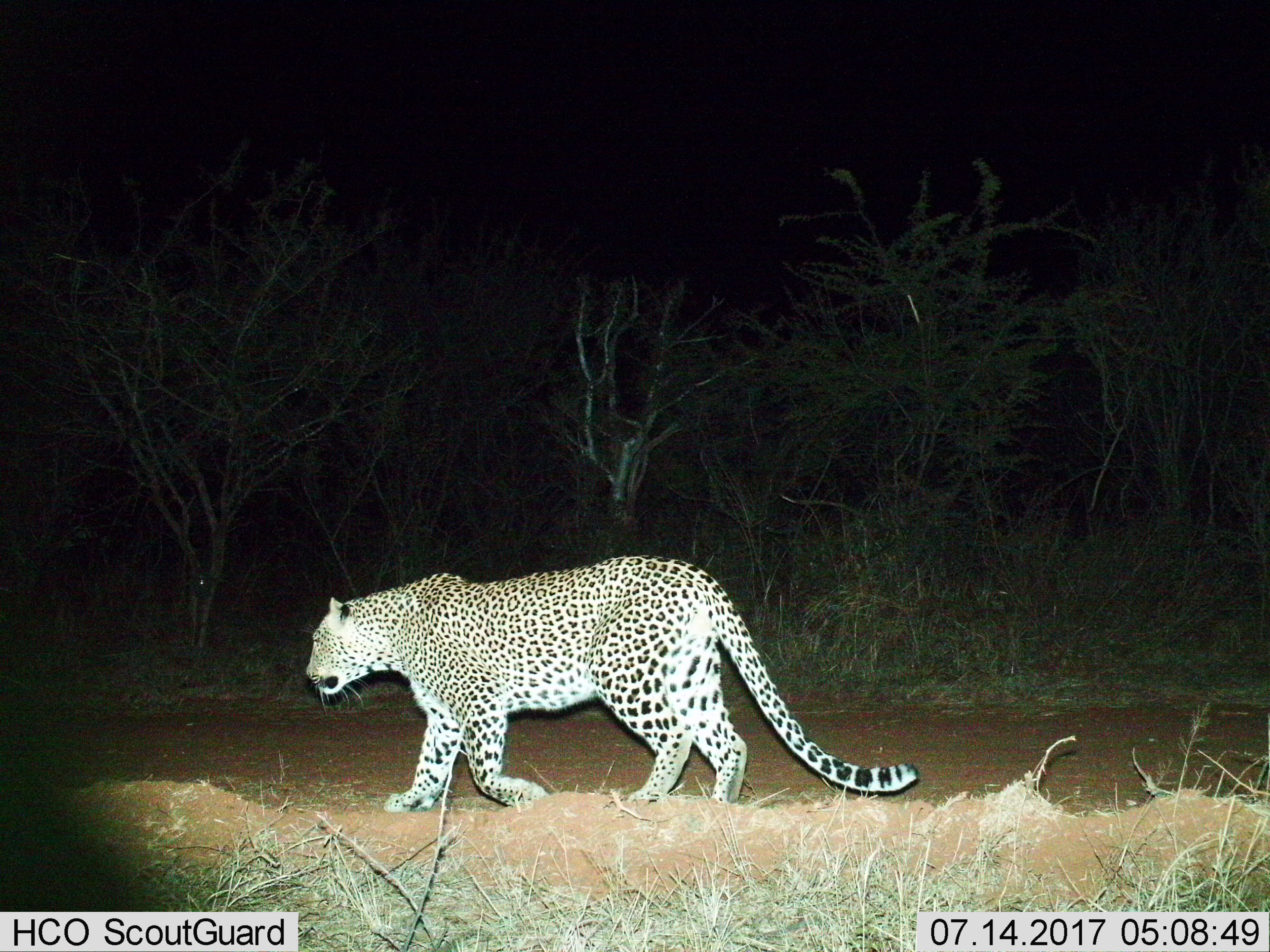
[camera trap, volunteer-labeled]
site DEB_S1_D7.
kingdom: Animalia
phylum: Chordata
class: Mammalia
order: Carnivora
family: Felidae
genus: Panthera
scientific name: Panthera pardus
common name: leopard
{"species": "leopard (Panthera pardus)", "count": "1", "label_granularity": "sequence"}